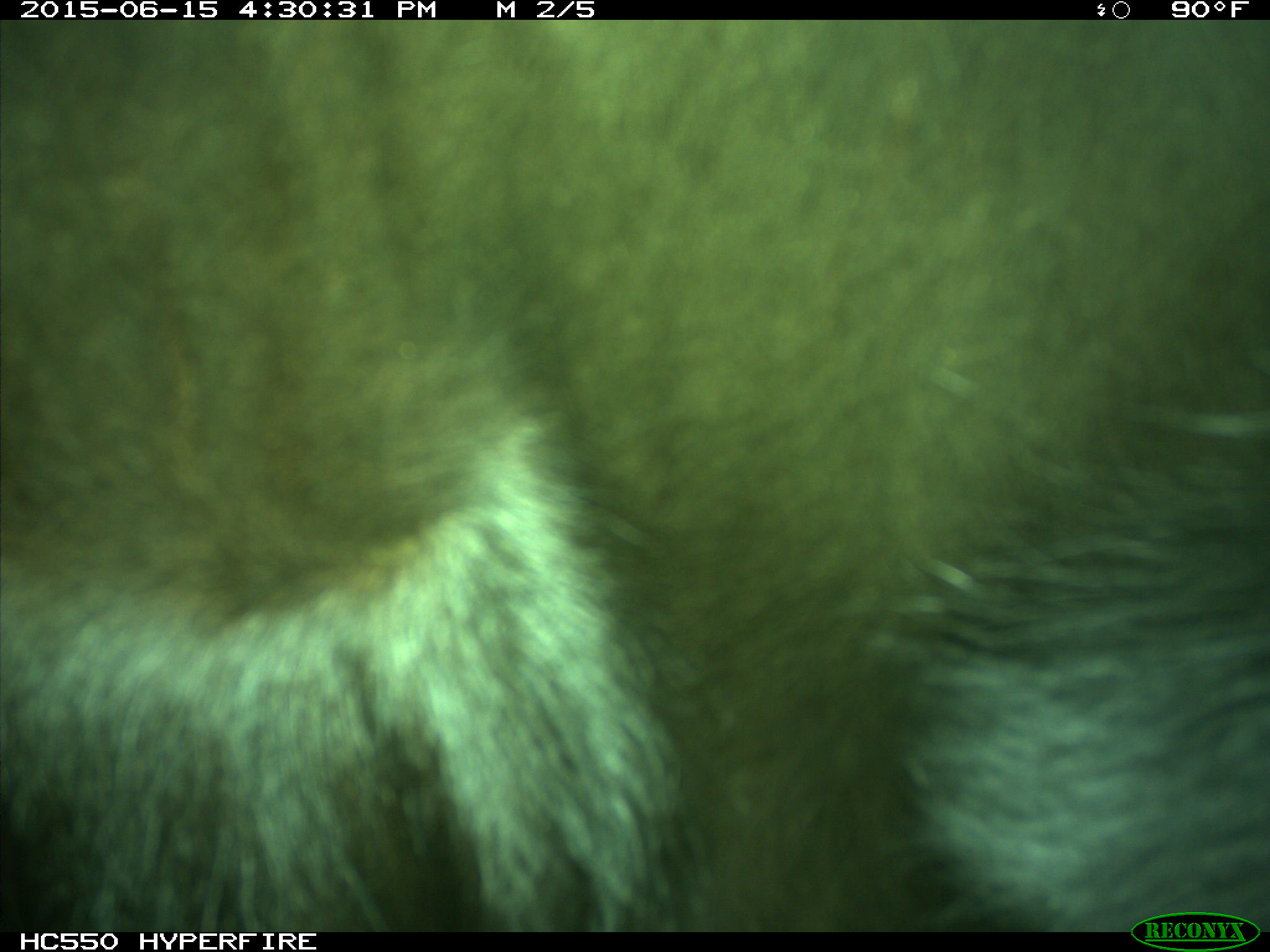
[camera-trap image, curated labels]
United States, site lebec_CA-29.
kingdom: Animalia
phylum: Chordata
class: Mammalia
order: Artiodactyla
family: Bovidae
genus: Bos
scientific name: Bos taurus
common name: domestic cow